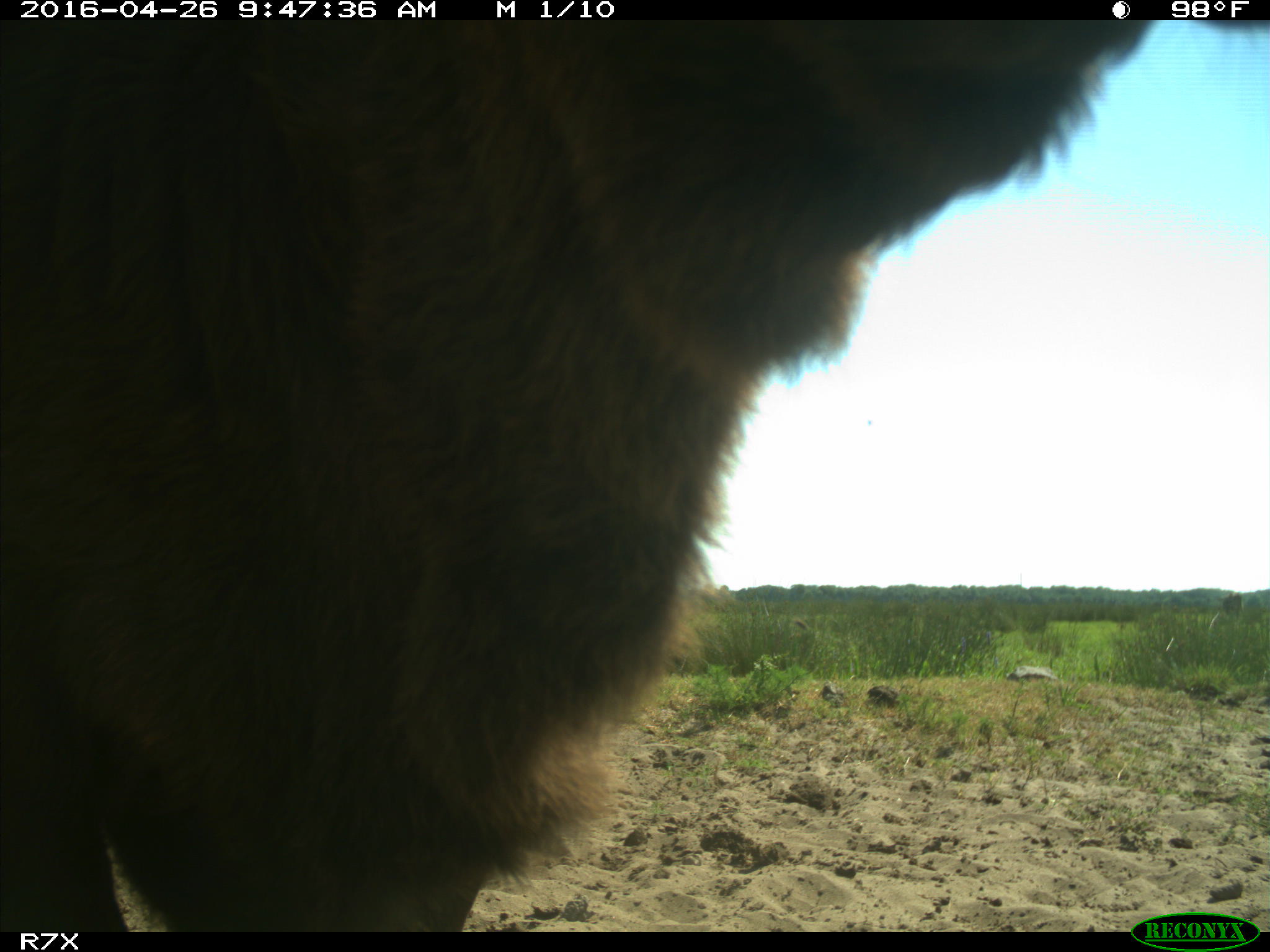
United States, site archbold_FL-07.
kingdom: Animalia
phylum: Chordata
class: Mammalia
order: Artiodactyla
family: Bovidae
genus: Bos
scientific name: Bos taurus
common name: domestic cow